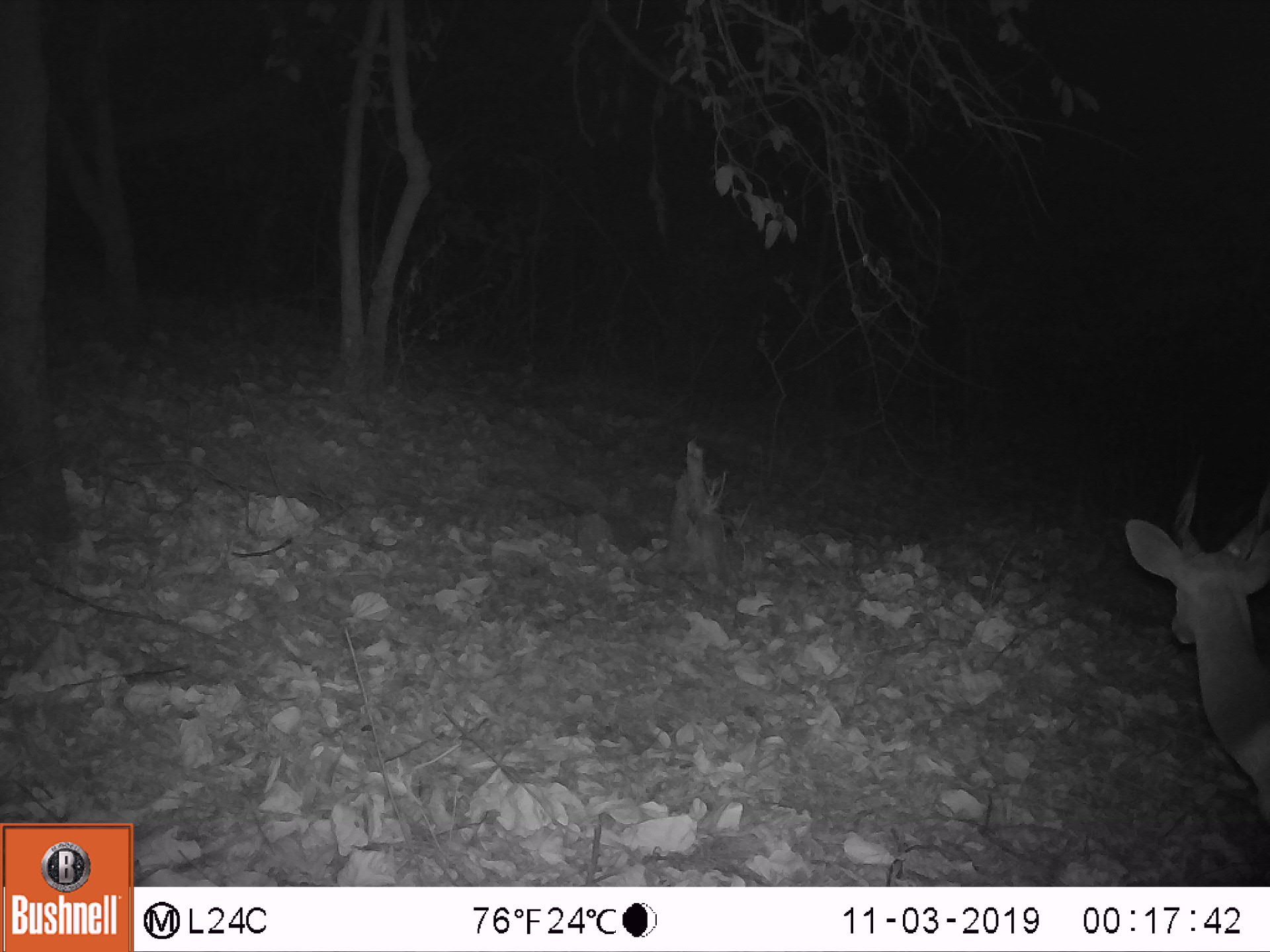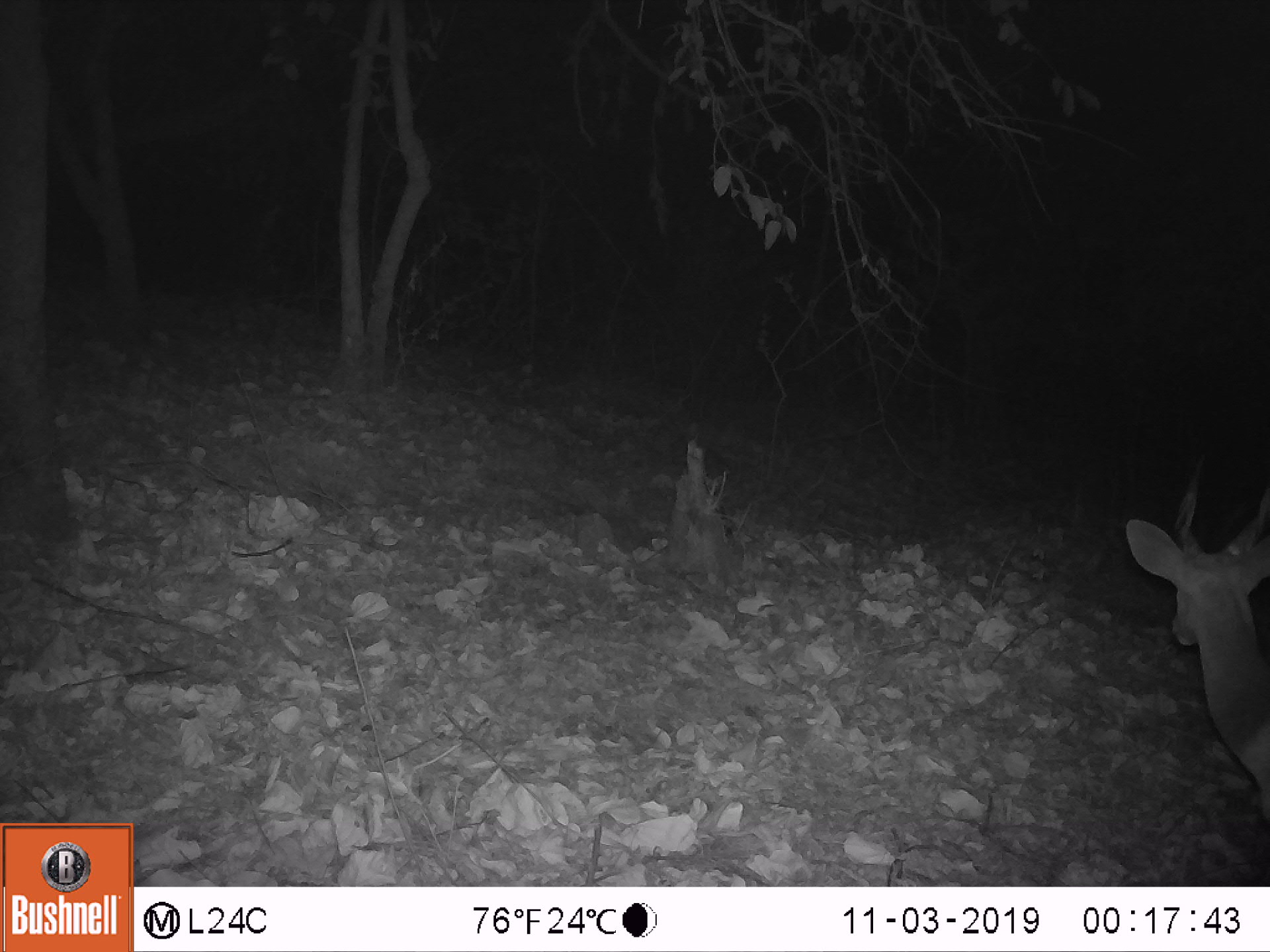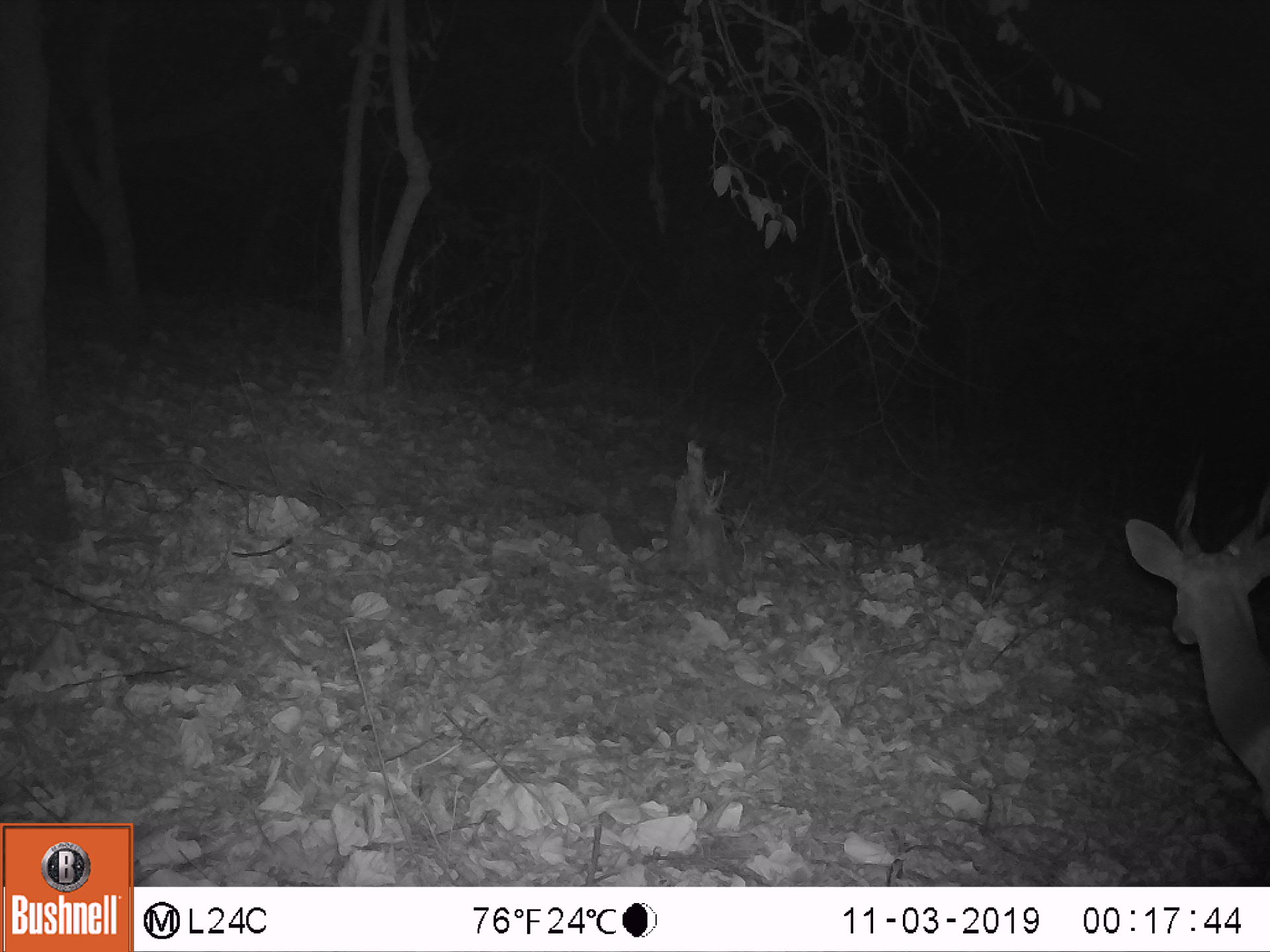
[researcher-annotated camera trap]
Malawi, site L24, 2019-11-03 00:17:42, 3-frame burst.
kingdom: Animalia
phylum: Chordata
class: Mammalia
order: Artiodactyla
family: Bovidae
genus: Tragelaphus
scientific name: Tragelaphus sylvaticus sylvaticus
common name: cape bushbuck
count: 1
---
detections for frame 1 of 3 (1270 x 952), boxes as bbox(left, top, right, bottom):
cape bushbuck: bbox(1117, 435, 1269, 843)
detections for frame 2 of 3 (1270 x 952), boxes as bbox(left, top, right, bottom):
cape bushbuck: bbox(1123, 434, 1269, 852)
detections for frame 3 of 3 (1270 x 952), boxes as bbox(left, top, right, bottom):
cape bushbuck: bbox(1122, 435, 1269, 852)